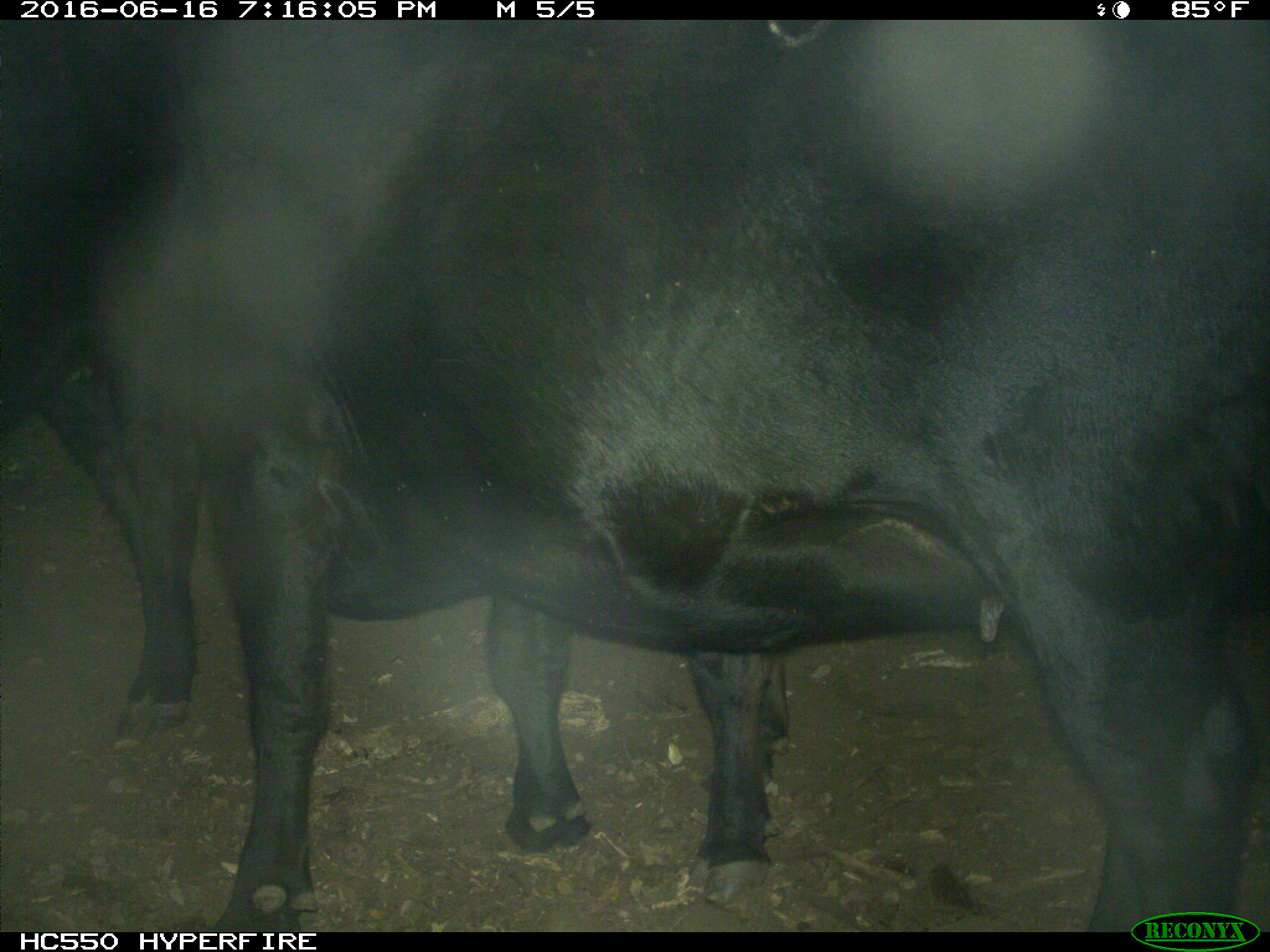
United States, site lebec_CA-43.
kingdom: Animalia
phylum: Chordata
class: Mammalia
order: Artiodactyla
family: Bovidae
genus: Bos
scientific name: Bos taurus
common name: domestic cow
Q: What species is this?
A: Bos taurus (domestic cow).